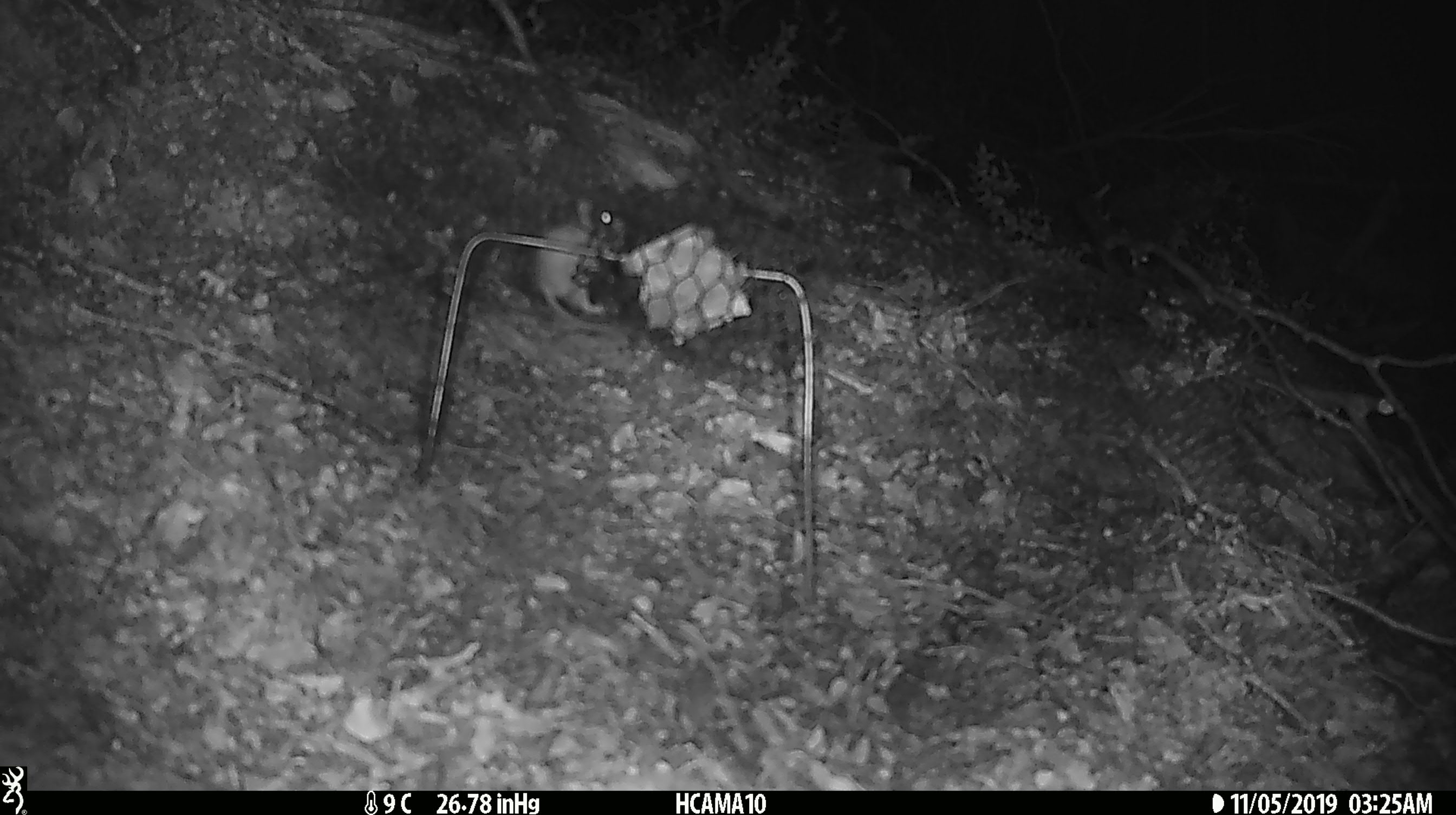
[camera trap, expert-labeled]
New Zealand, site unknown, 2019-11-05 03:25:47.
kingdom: Animalia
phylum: Chordata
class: Mammalia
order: Rodentia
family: Muridae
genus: Mus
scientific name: Mus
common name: mouse